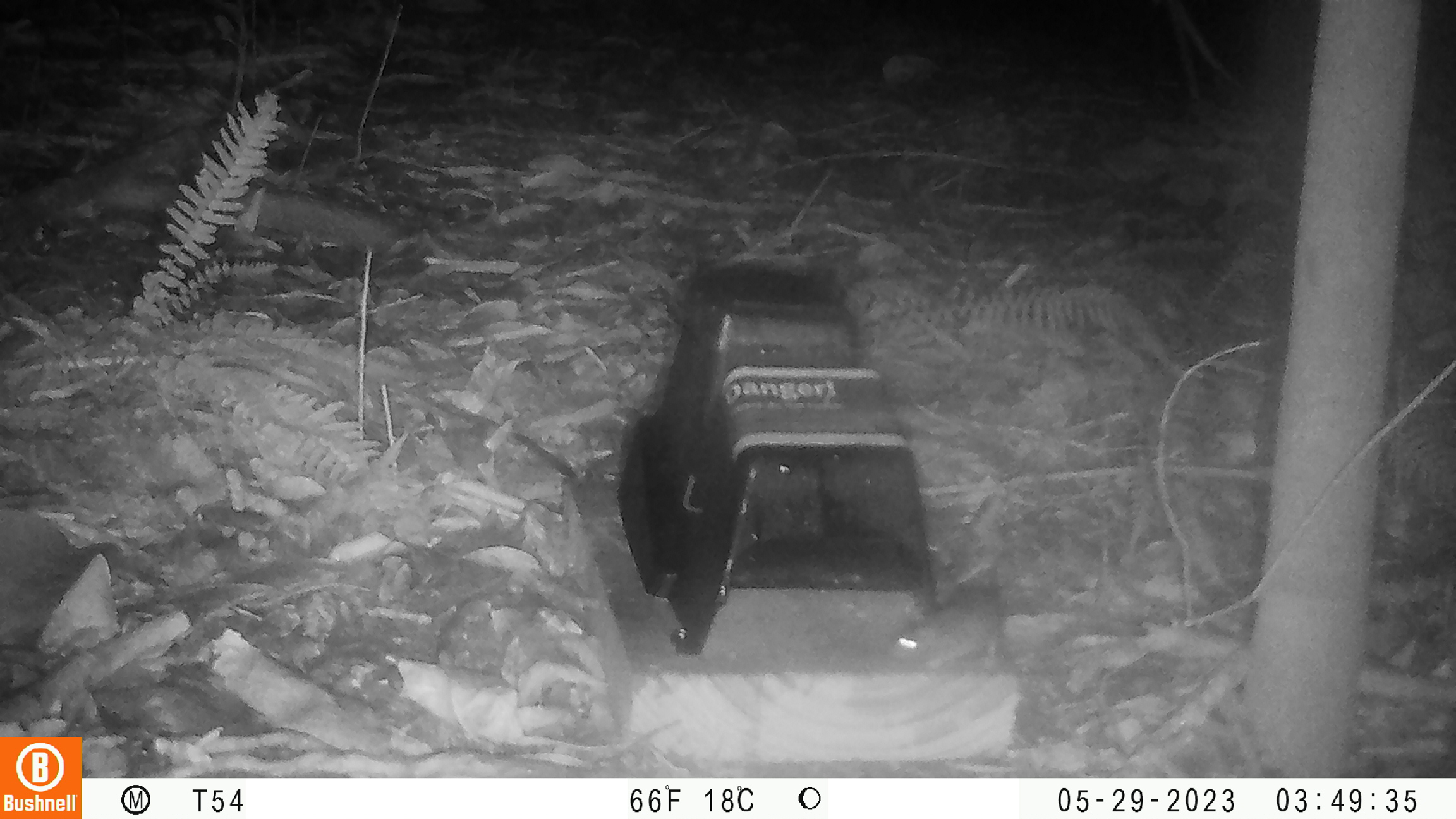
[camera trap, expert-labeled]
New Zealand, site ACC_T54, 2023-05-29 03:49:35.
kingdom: Animalia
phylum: Chordata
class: Mammalia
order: Rodentia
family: Muridae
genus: Mus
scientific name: Mus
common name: mouse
Mouse (Mus).